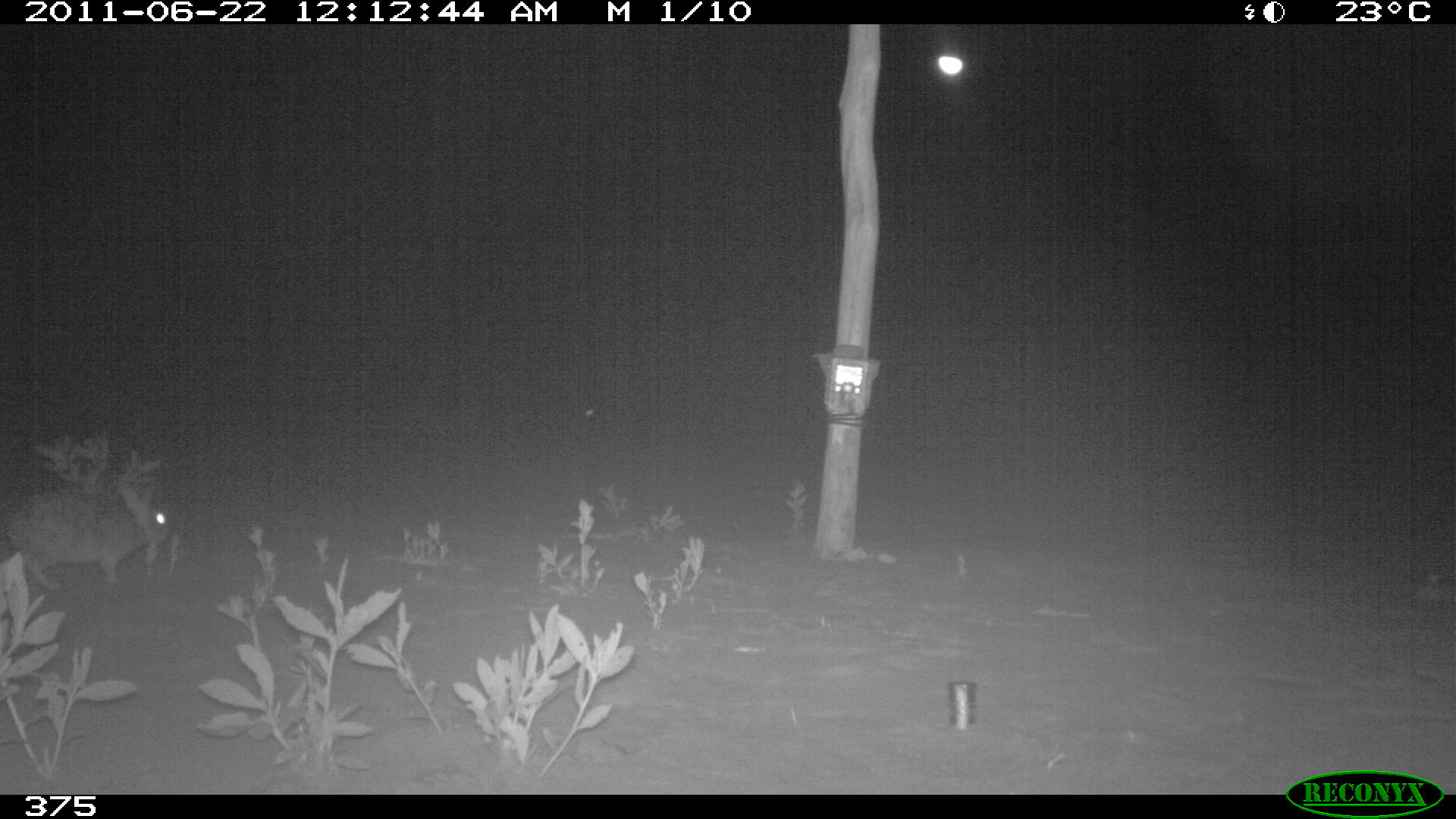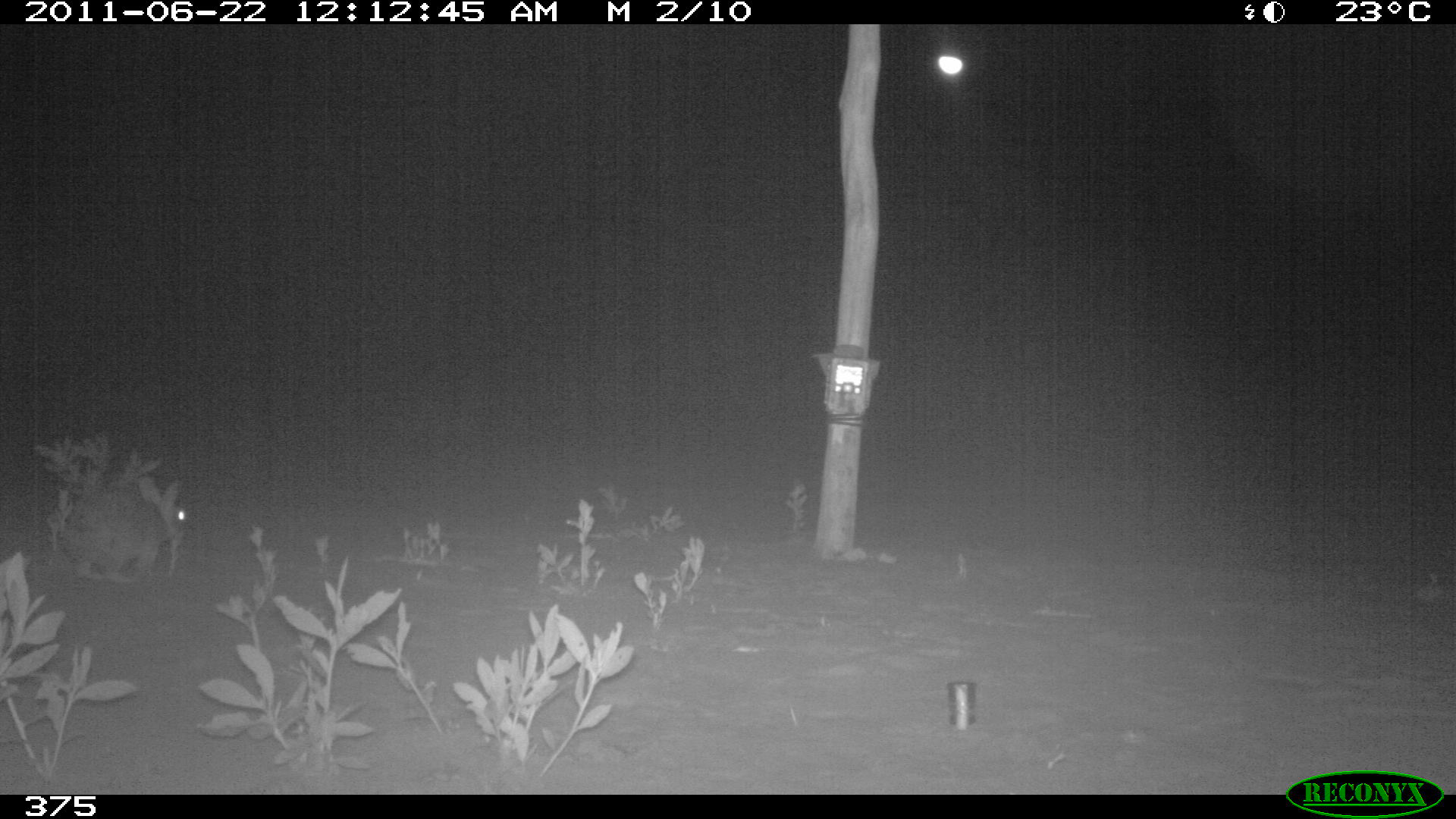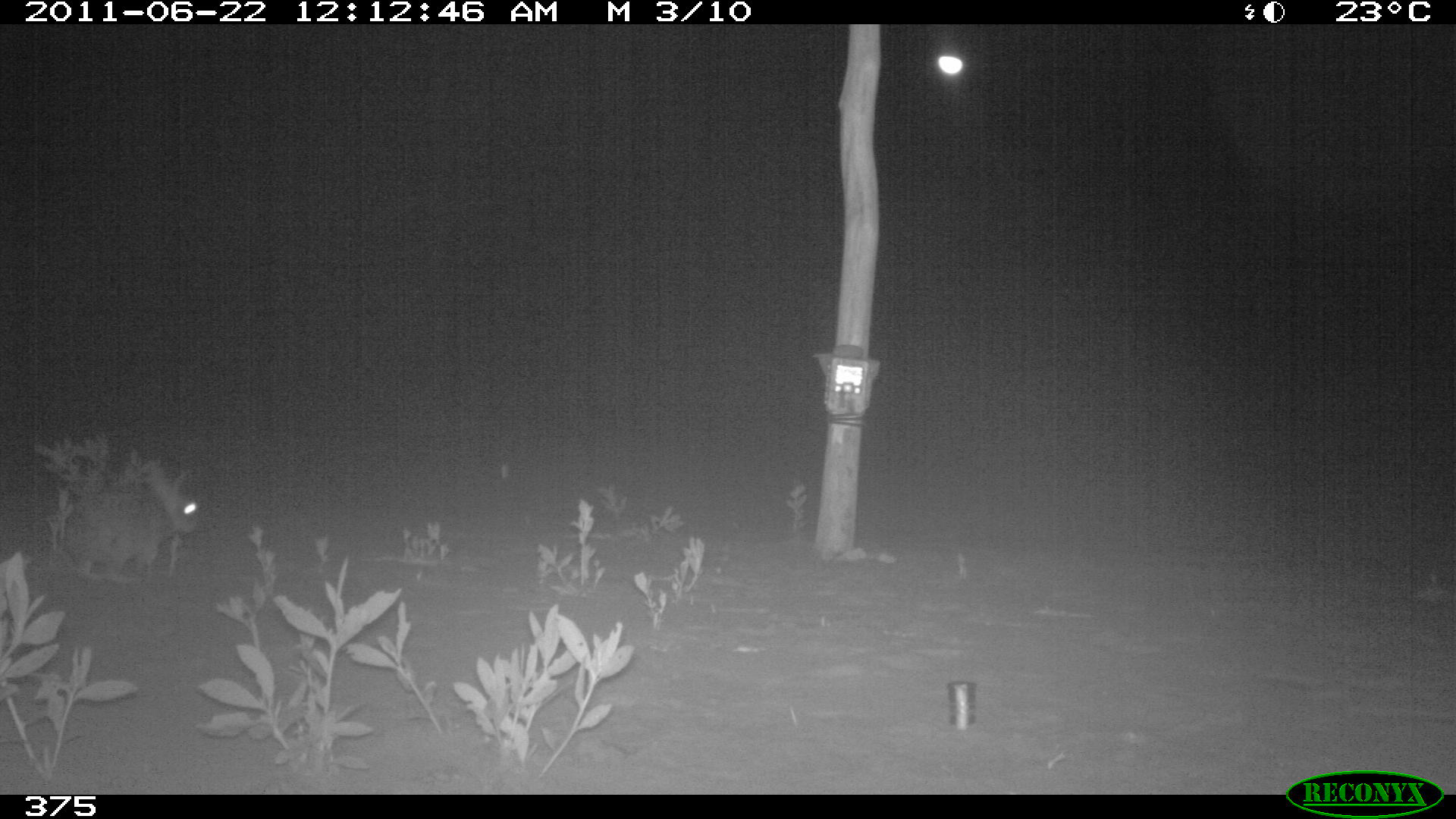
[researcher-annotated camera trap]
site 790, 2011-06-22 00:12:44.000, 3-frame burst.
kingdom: Animalia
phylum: Chordata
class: Mammalia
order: Lagomorpha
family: Leporidae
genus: Sylvilagus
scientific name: Sylvilagus brasiliensis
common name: tapeti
Sylvilagus brasiliensis (tapeti).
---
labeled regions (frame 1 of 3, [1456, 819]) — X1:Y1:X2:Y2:
sylvilagus brasiliensis: 8:480:170:589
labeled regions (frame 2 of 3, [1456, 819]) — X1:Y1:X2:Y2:
sylvilagus brasiliensis: 59:488:193:584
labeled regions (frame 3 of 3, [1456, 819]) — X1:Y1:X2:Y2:
sylvilagus brasiliensis: 73:488:199:581